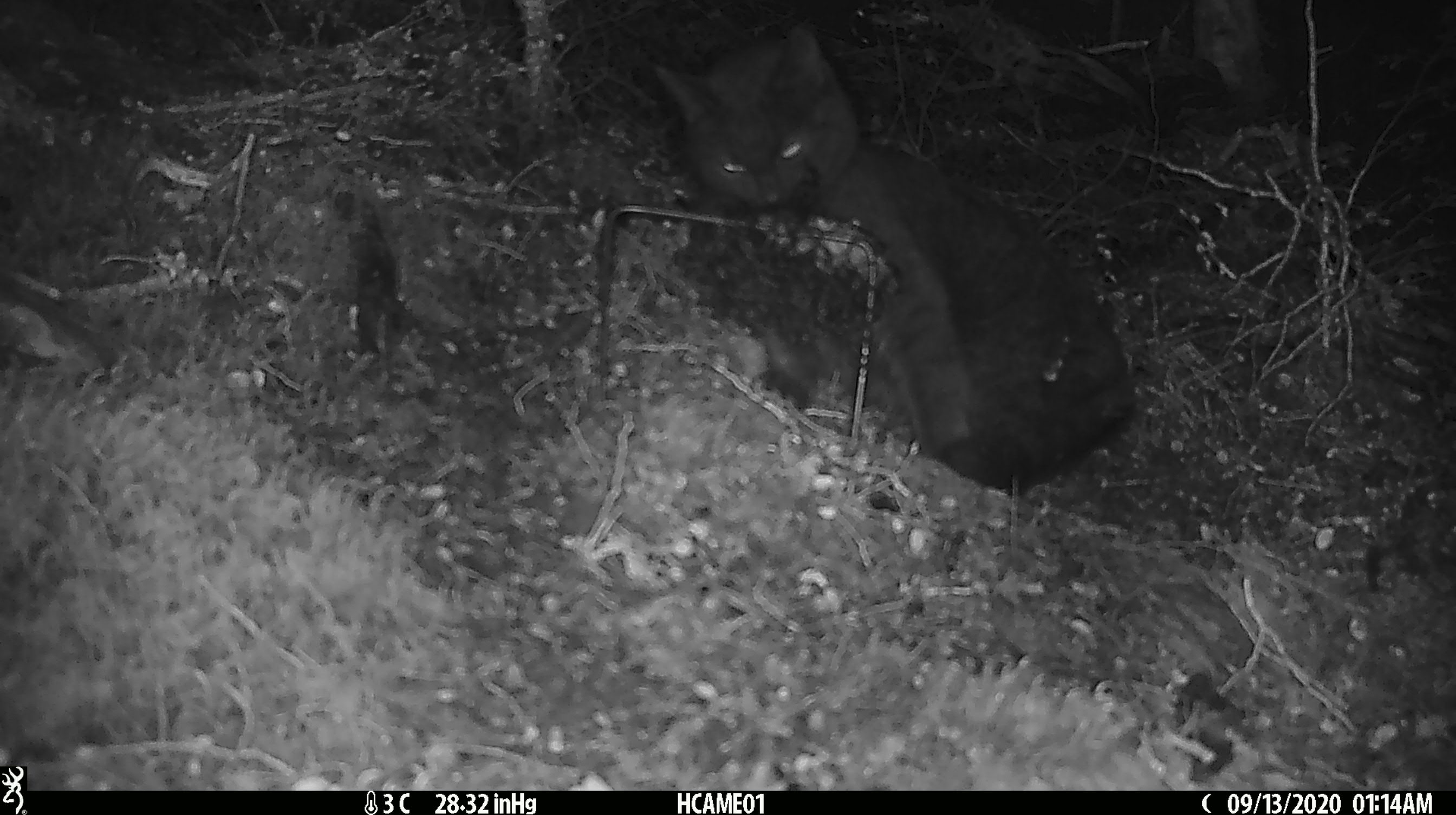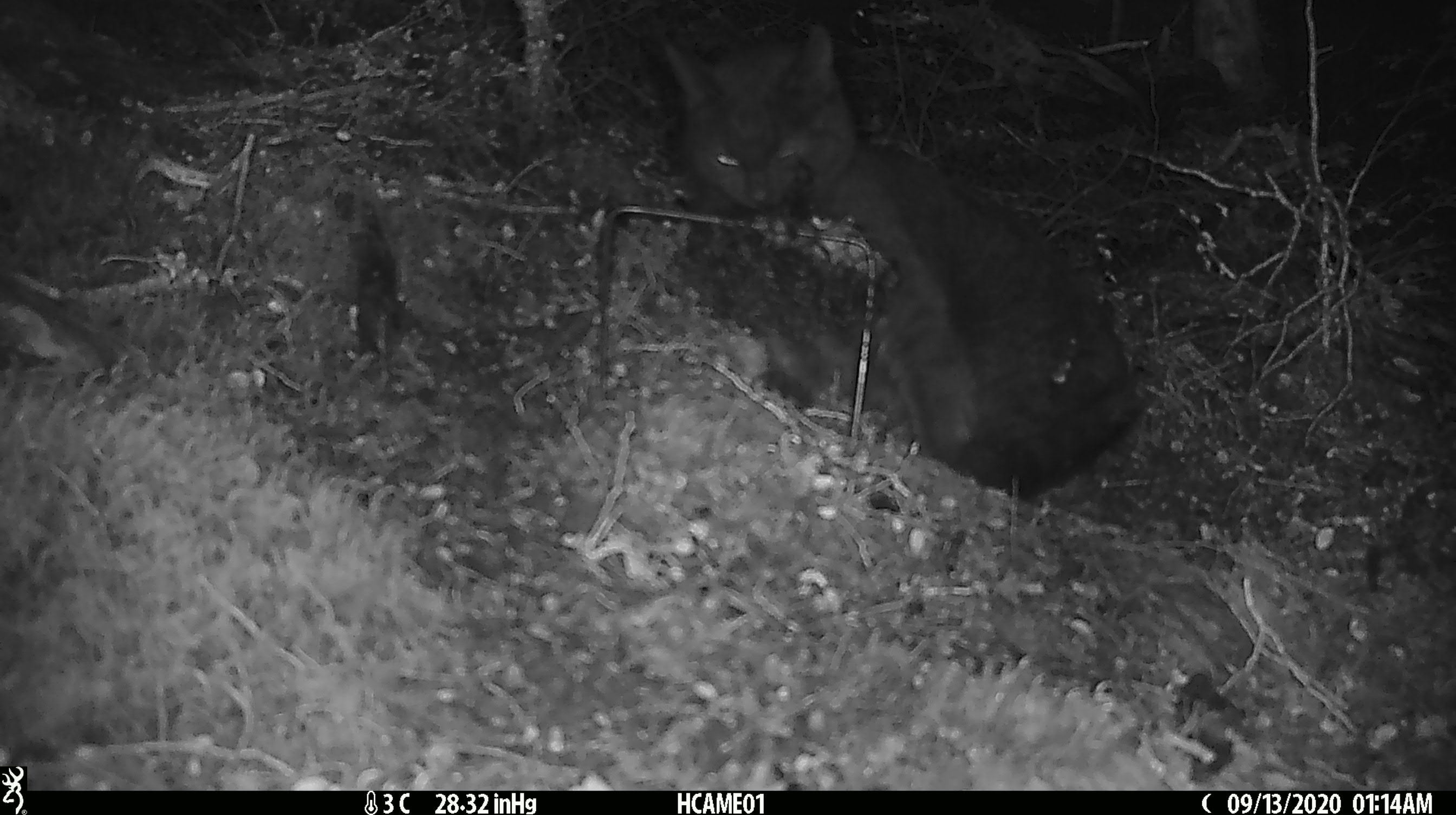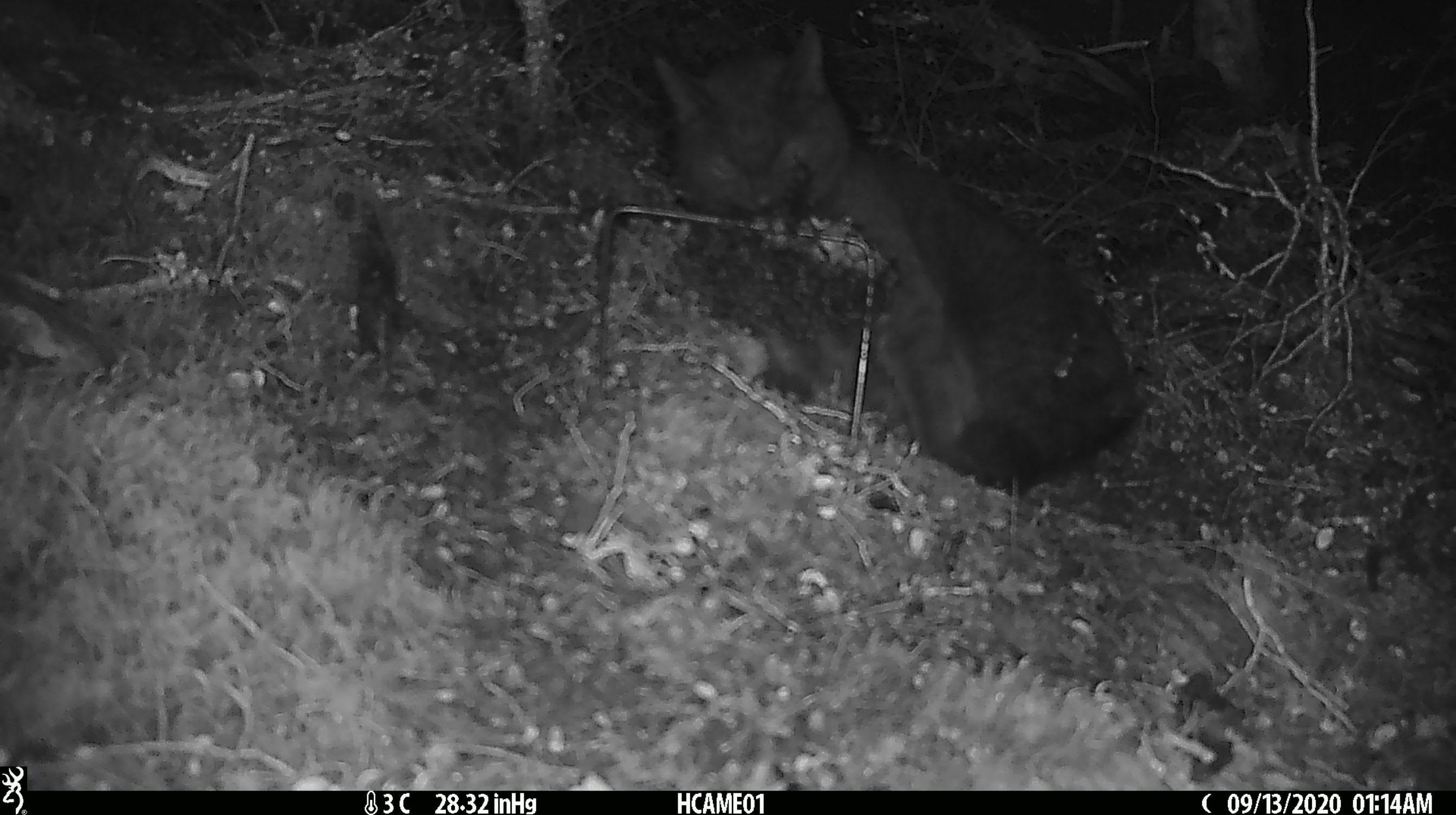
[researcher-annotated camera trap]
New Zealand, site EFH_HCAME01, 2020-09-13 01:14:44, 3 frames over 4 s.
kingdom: Animalia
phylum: Chordata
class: Mammalia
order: Carnivora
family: Felidae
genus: Felis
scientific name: Felis catus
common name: domestic cat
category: cat